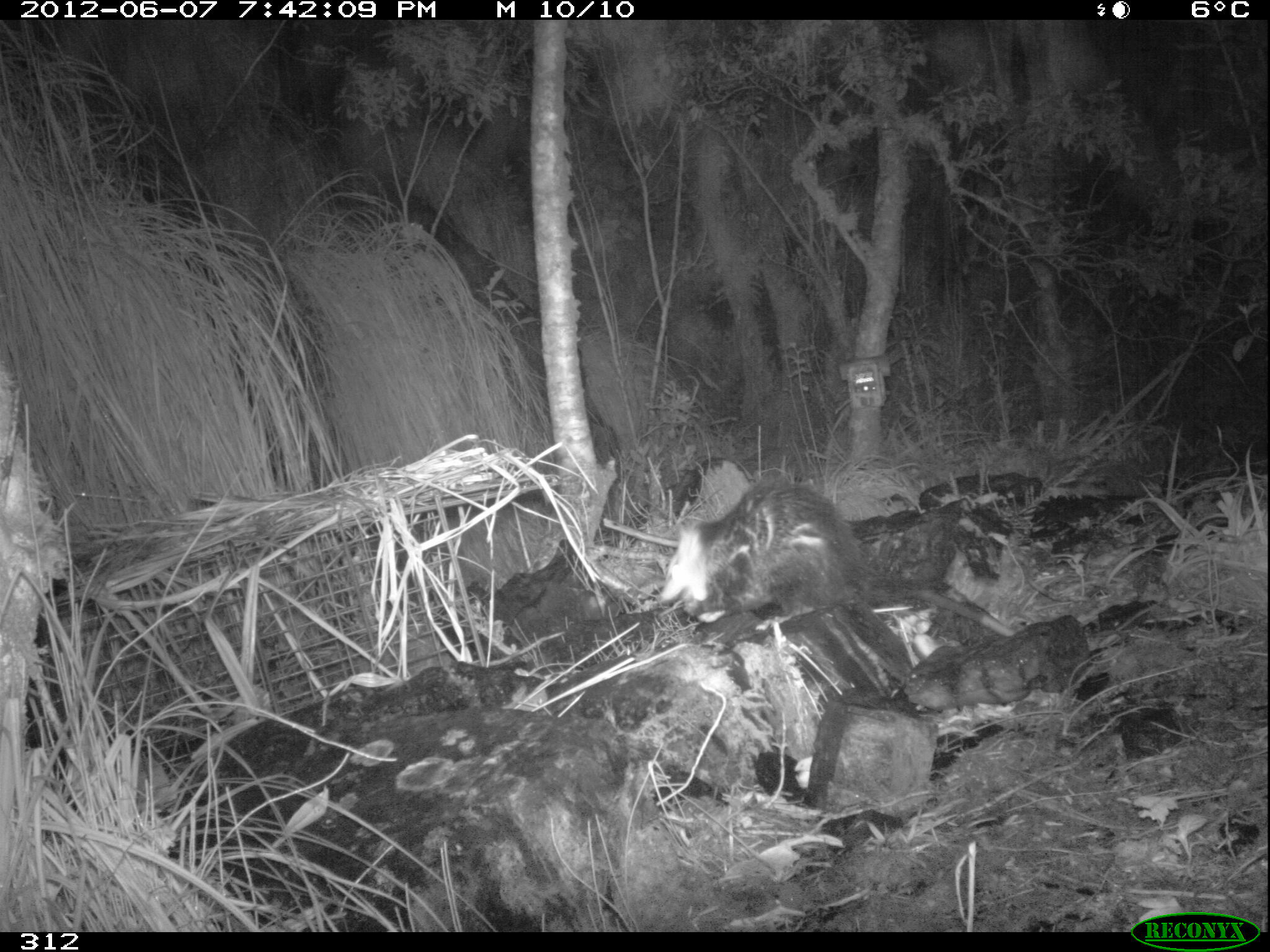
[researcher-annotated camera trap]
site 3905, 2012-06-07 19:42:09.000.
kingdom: Animalia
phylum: Chordata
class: Mammalia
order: Didelphimorphia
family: Didelphidae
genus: Didelphis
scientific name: Didelphis pernigra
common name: andean white-eared opossum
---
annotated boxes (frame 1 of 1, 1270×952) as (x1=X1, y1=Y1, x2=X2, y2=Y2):
didelphis pernigra: (x1=659, y1=473, x2=1019, y2=638)